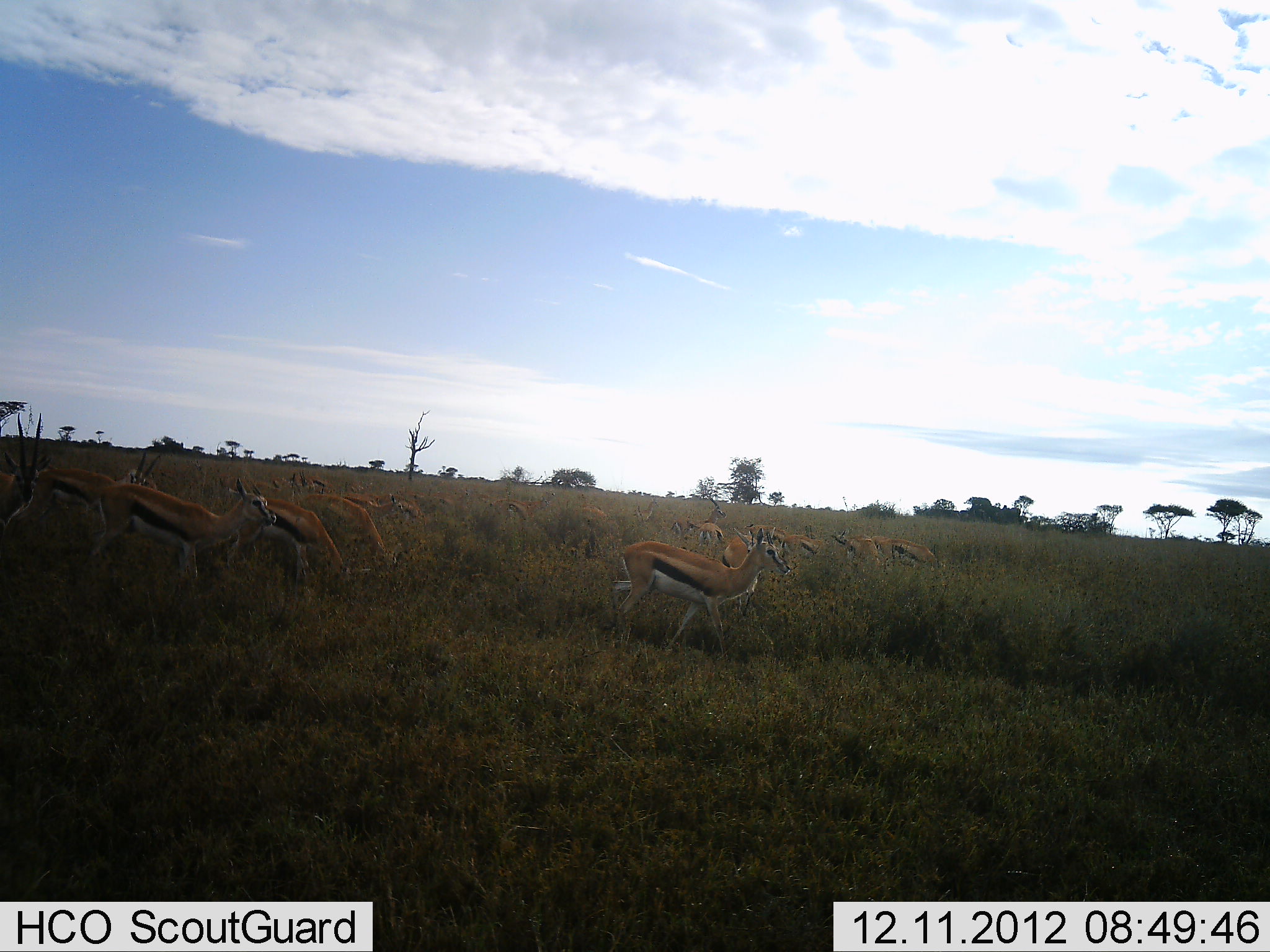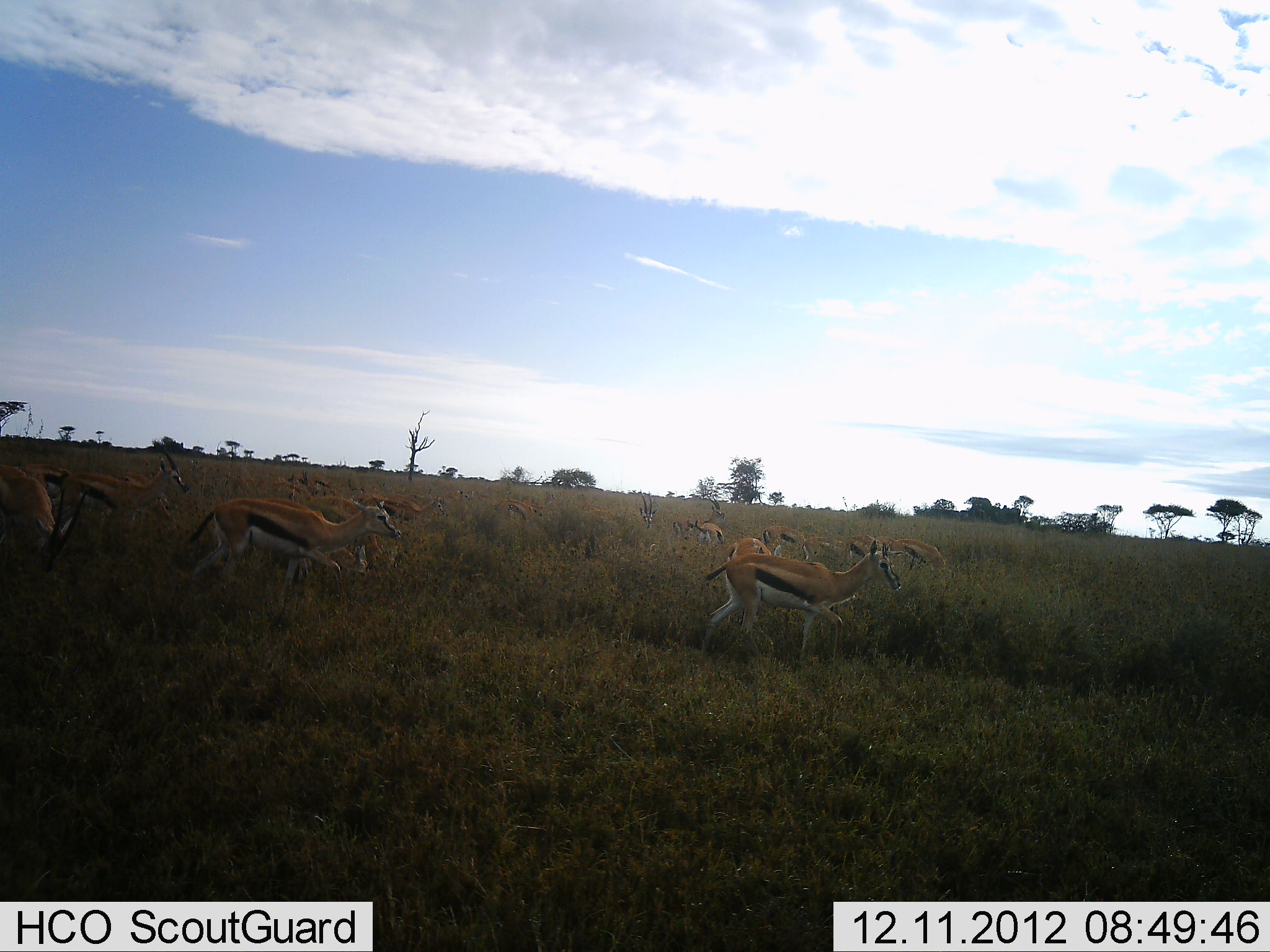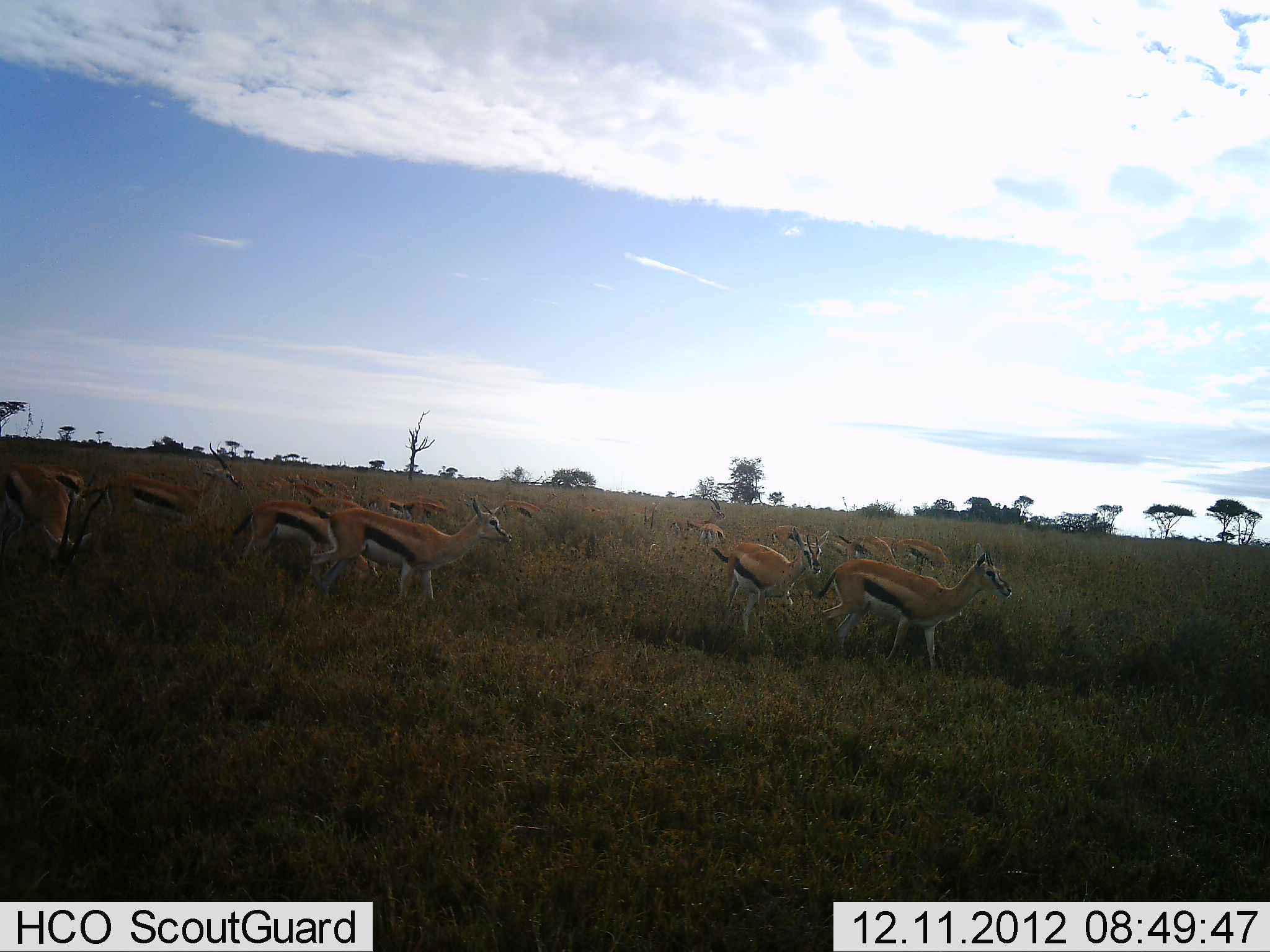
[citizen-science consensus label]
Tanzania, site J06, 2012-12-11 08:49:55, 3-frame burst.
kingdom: Animalia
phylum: Chordata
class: Mammalia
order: Artiodactyla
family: Bovidae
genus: Eudorcas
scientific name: Eudorcas thomsonii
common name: thomson's gazelle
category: gazellethomsons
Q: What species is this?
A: Gazellethomsons (thomson's gazelle) (Eudorcas thomsonii).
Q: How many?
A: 11-50.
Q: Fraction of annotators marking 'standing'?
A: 26%.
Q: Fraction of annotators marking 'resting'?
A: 5%.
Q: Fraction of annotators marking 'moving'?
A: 95%.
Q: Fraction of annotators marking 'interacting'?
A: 5%.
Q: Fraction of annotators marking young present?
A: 0%.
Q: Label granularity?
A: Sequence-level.